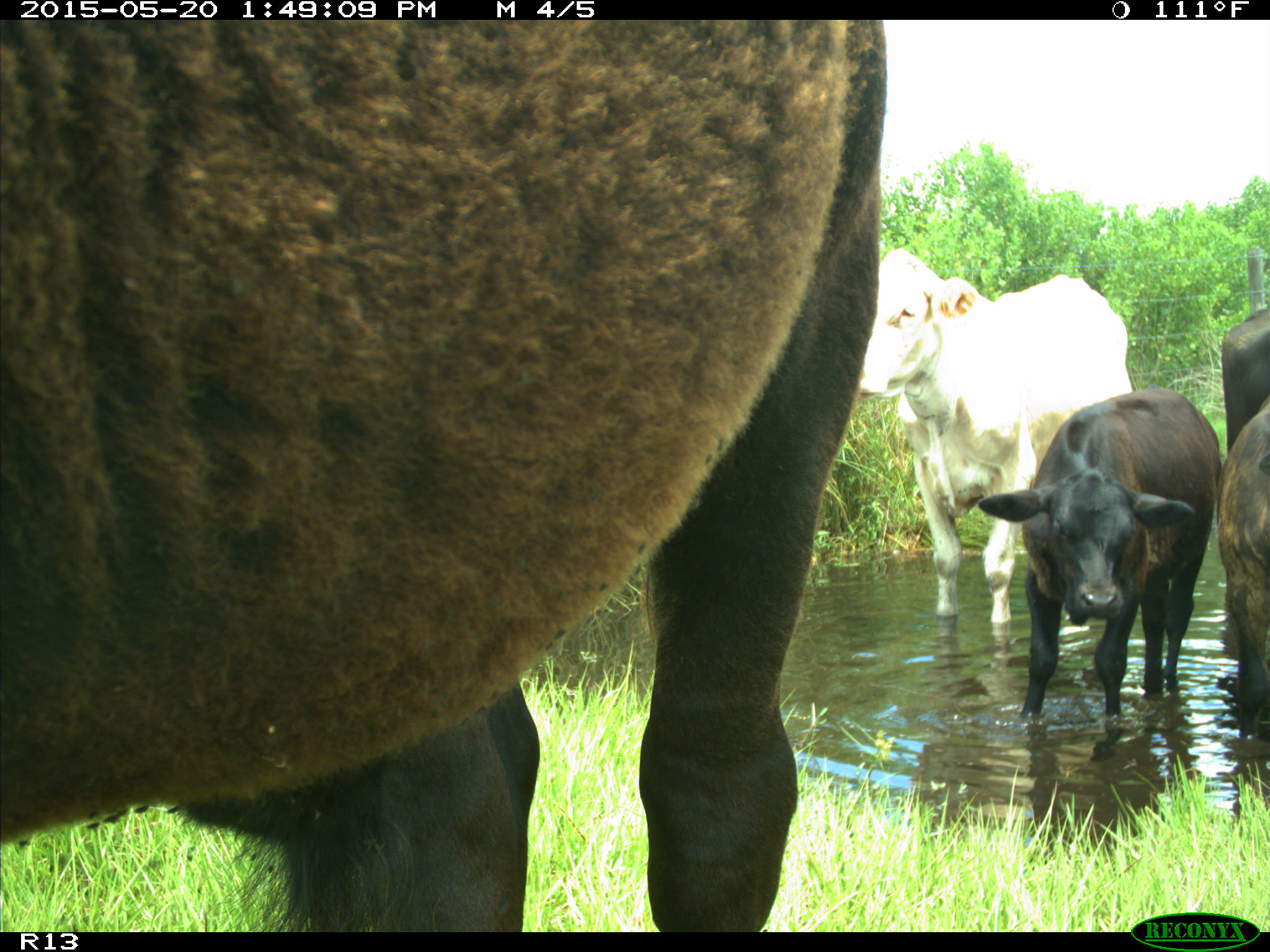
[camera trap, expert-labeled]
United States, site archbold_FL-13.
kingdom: Animalia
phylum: Chordata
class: Mammalia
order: Artiodactyla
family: Bovidae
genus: Bos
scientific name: Bos taurus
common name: domestic cow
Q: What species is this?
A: Bos taurus (domestic cow).